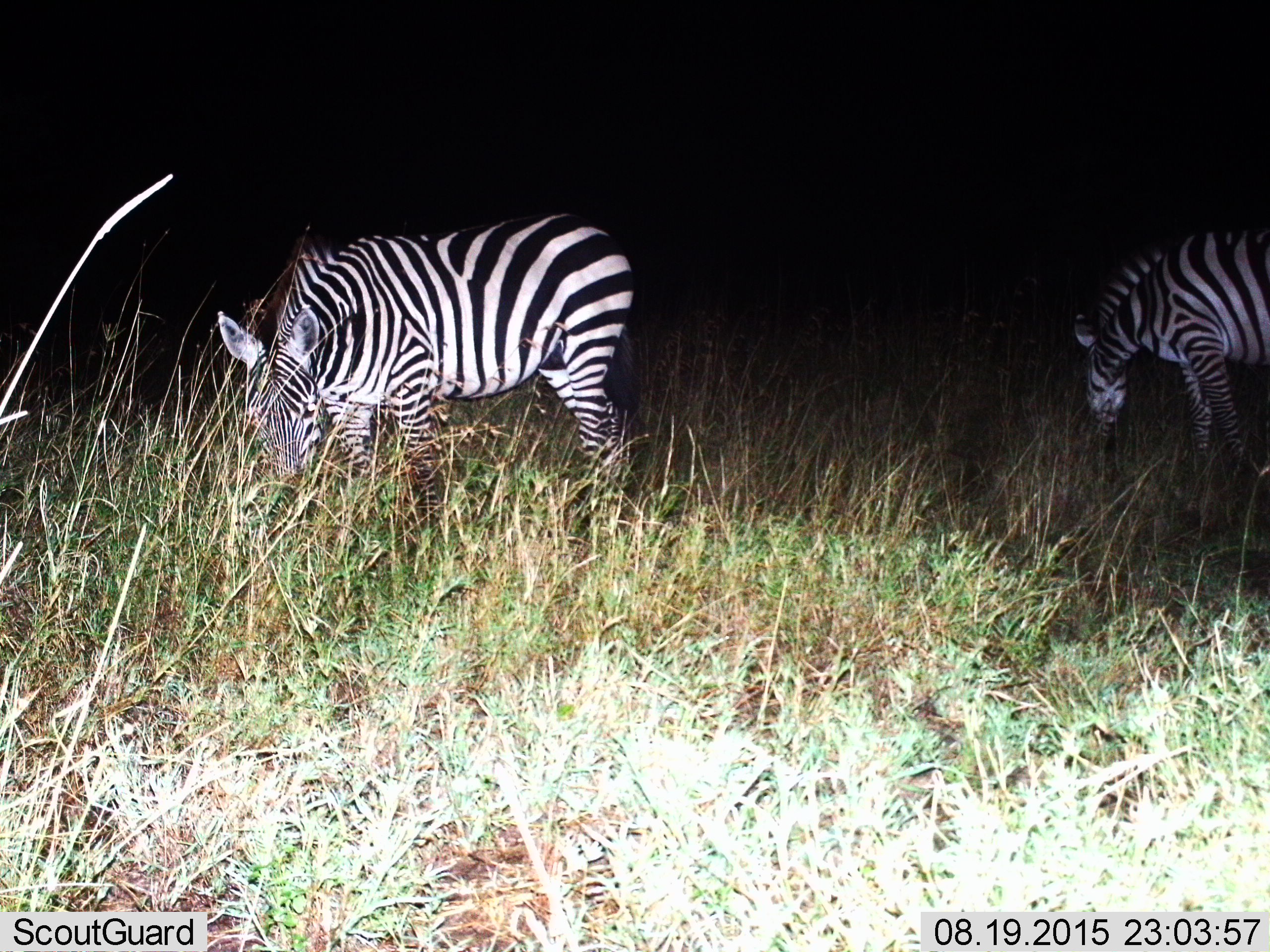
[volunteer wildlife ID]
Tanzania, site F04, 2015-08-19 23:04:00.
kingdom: Animalia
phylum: Chordata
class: Mammalia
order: Perissodactyla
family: Equidae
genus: Equus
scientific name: Equus quagga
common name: plains zebra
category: zebra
Zebra (plains zebra) (Equus quagga), count 2. Behavior (volunteer vote fractions): standing 33%, resting 0%, moving 11%, interacting 0%. Young present (vote fraction): 0%. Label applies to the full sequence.